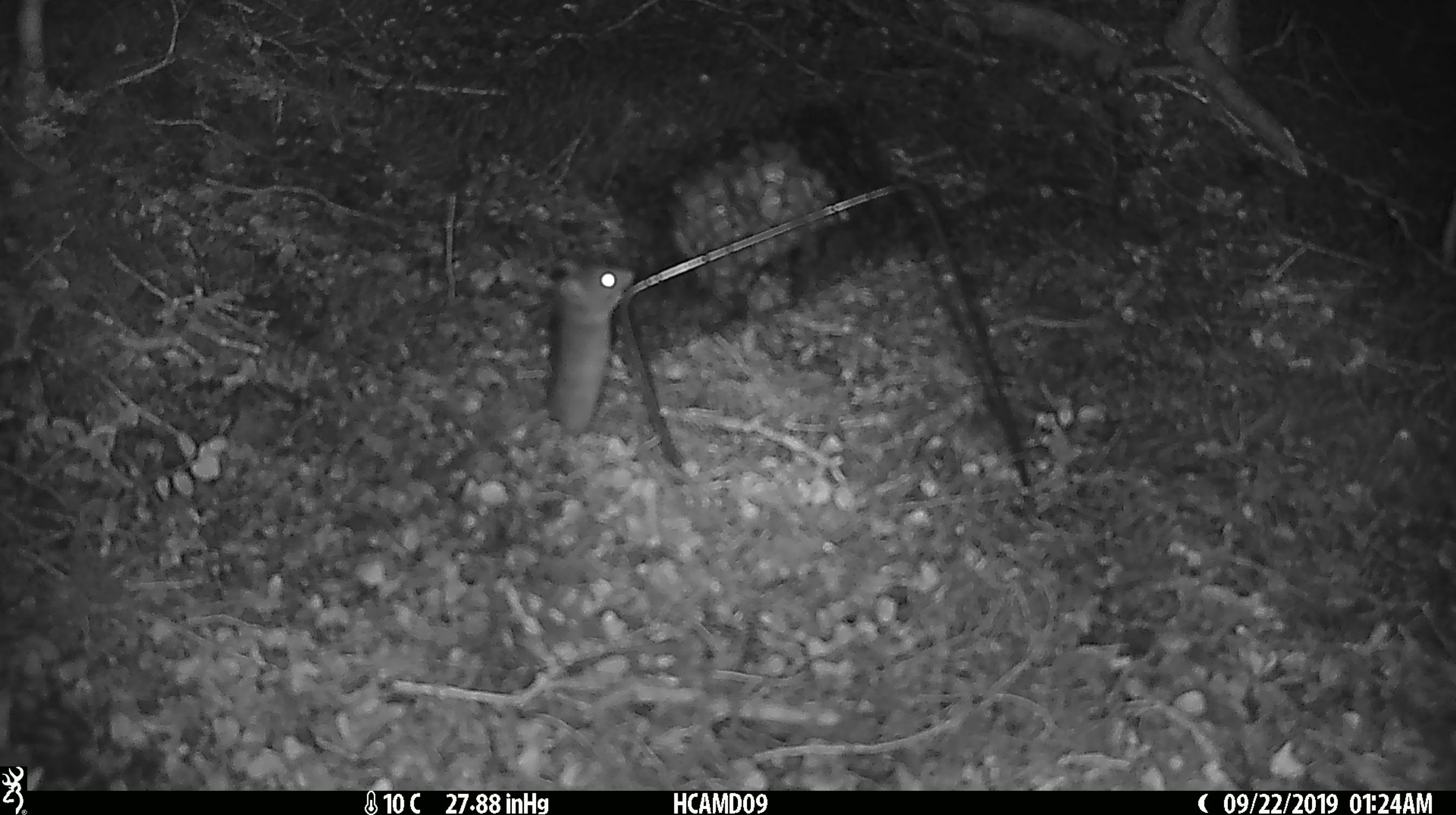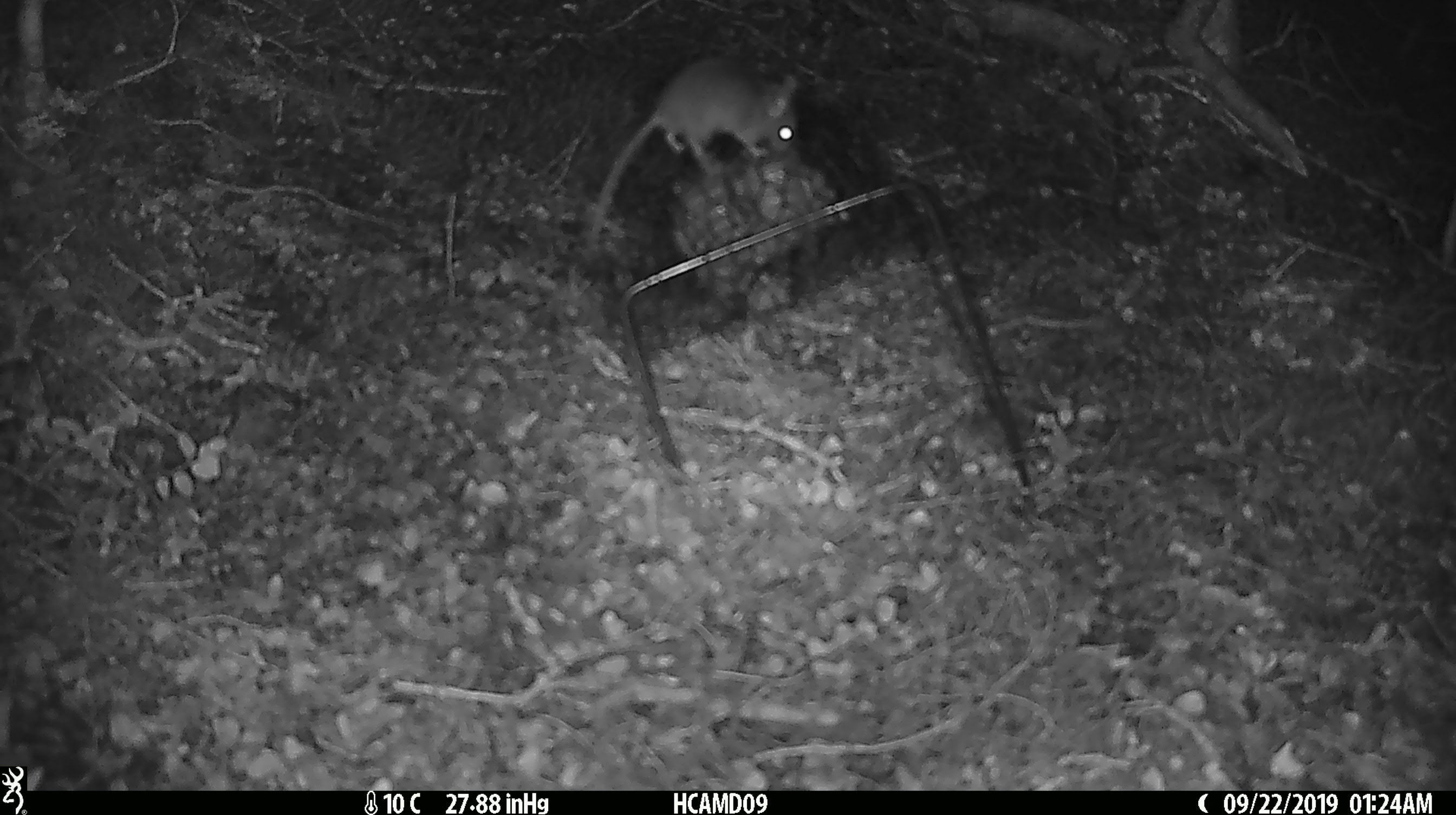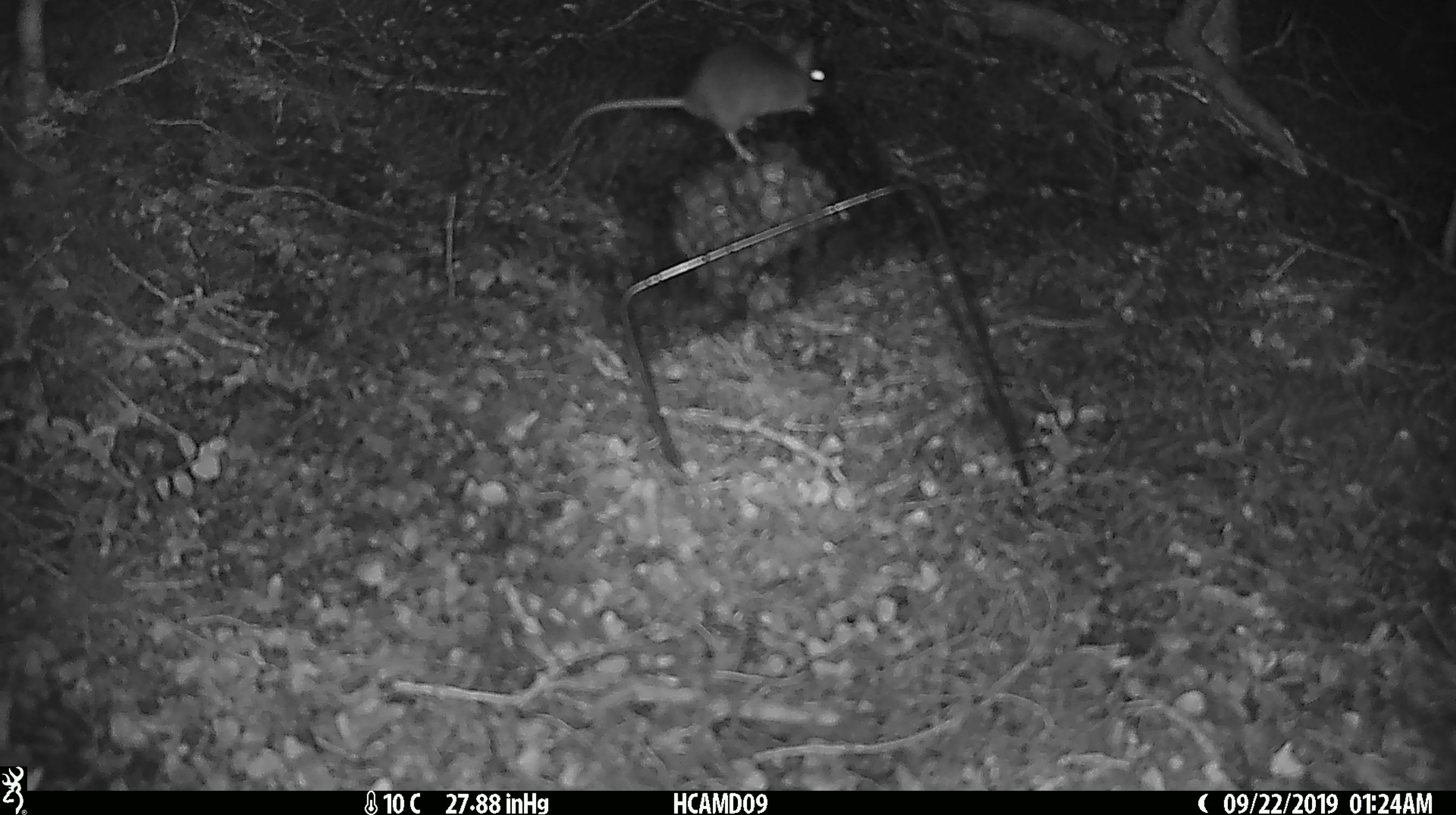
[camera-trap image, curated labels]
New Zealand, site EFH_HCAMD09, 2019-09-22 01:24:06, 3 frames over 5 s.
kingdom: Animalia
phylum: Chordata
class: Mammalia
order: Rodentia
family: Muridae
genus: Mus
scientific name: Mus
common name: mouse